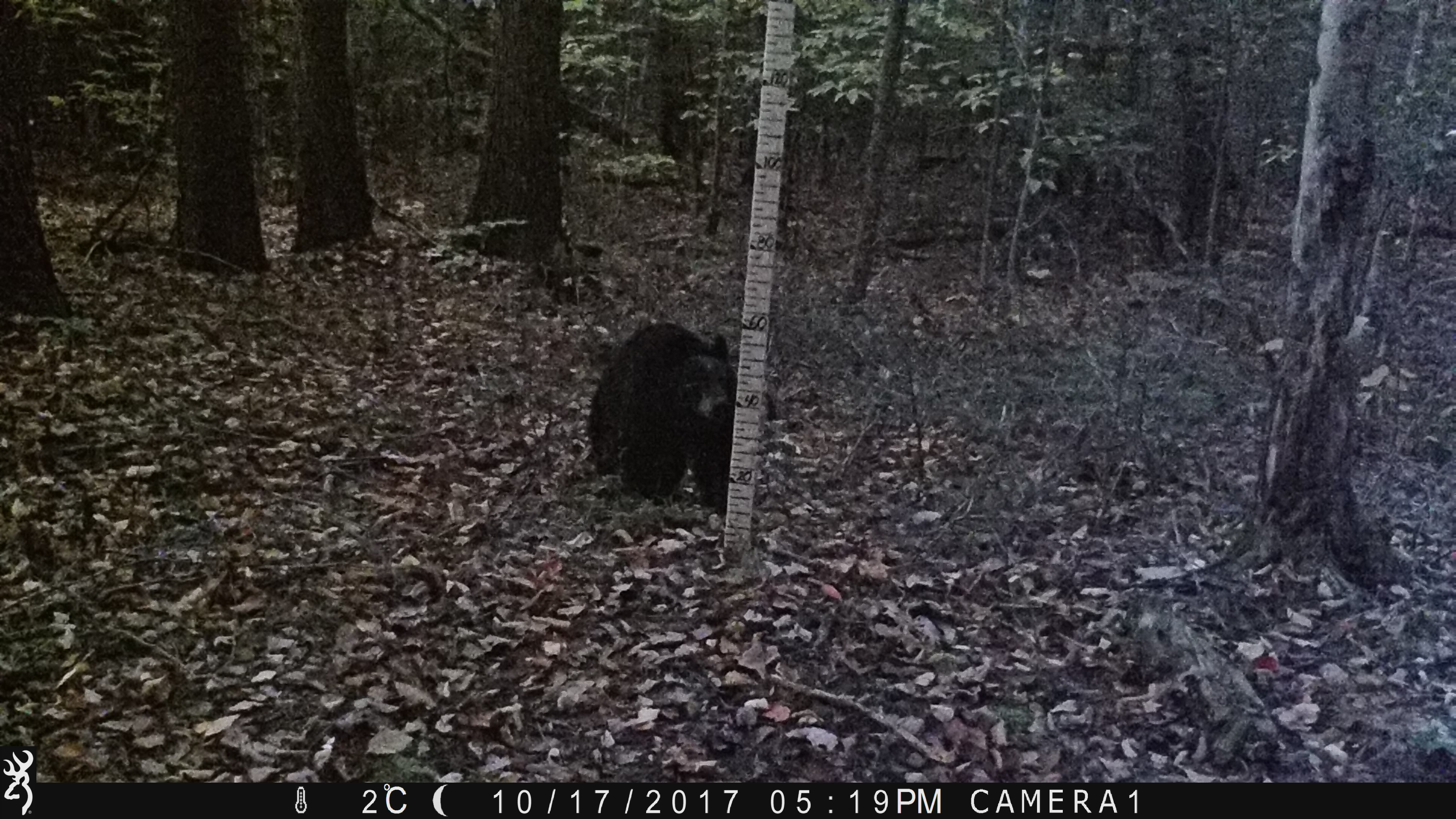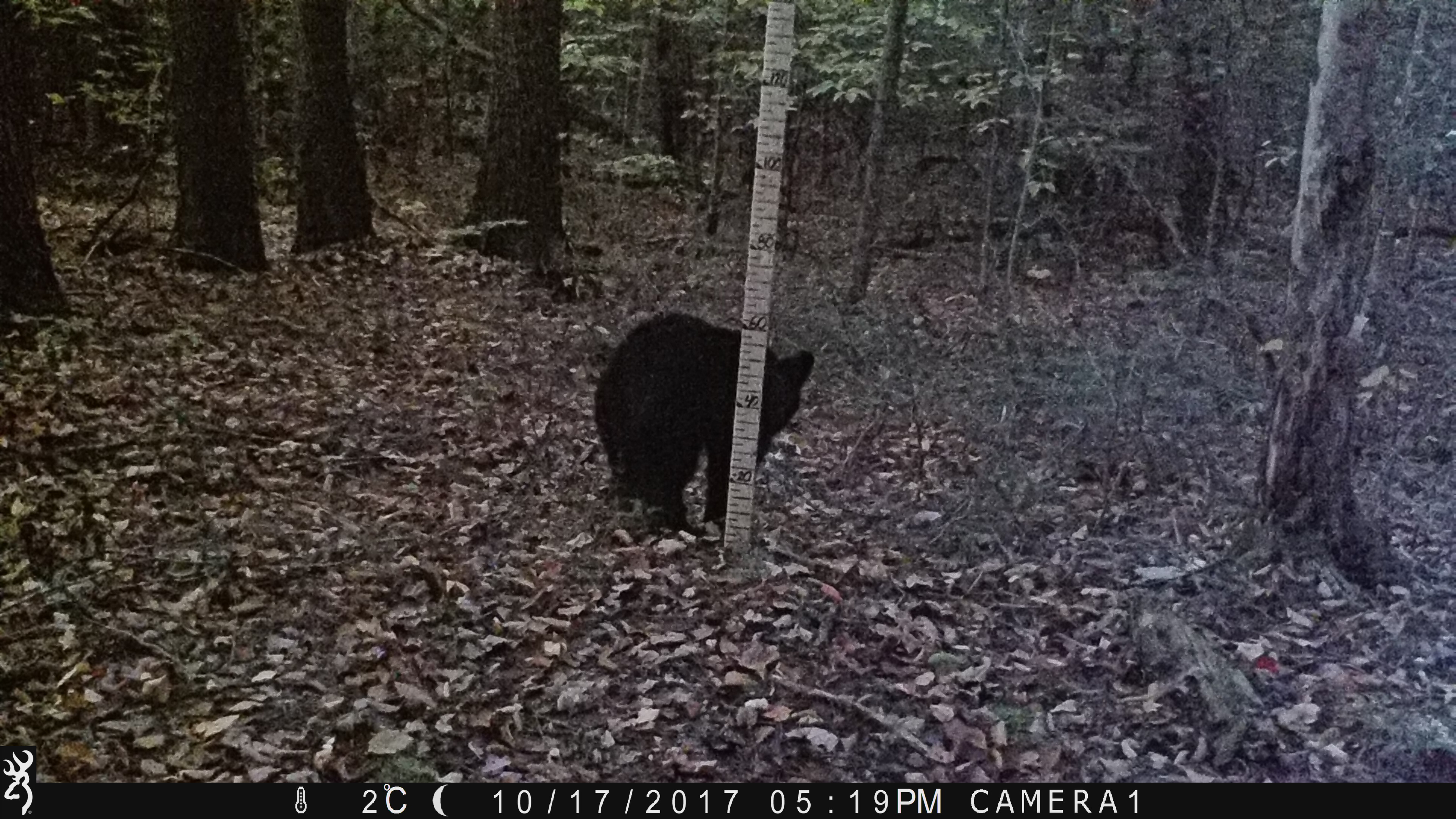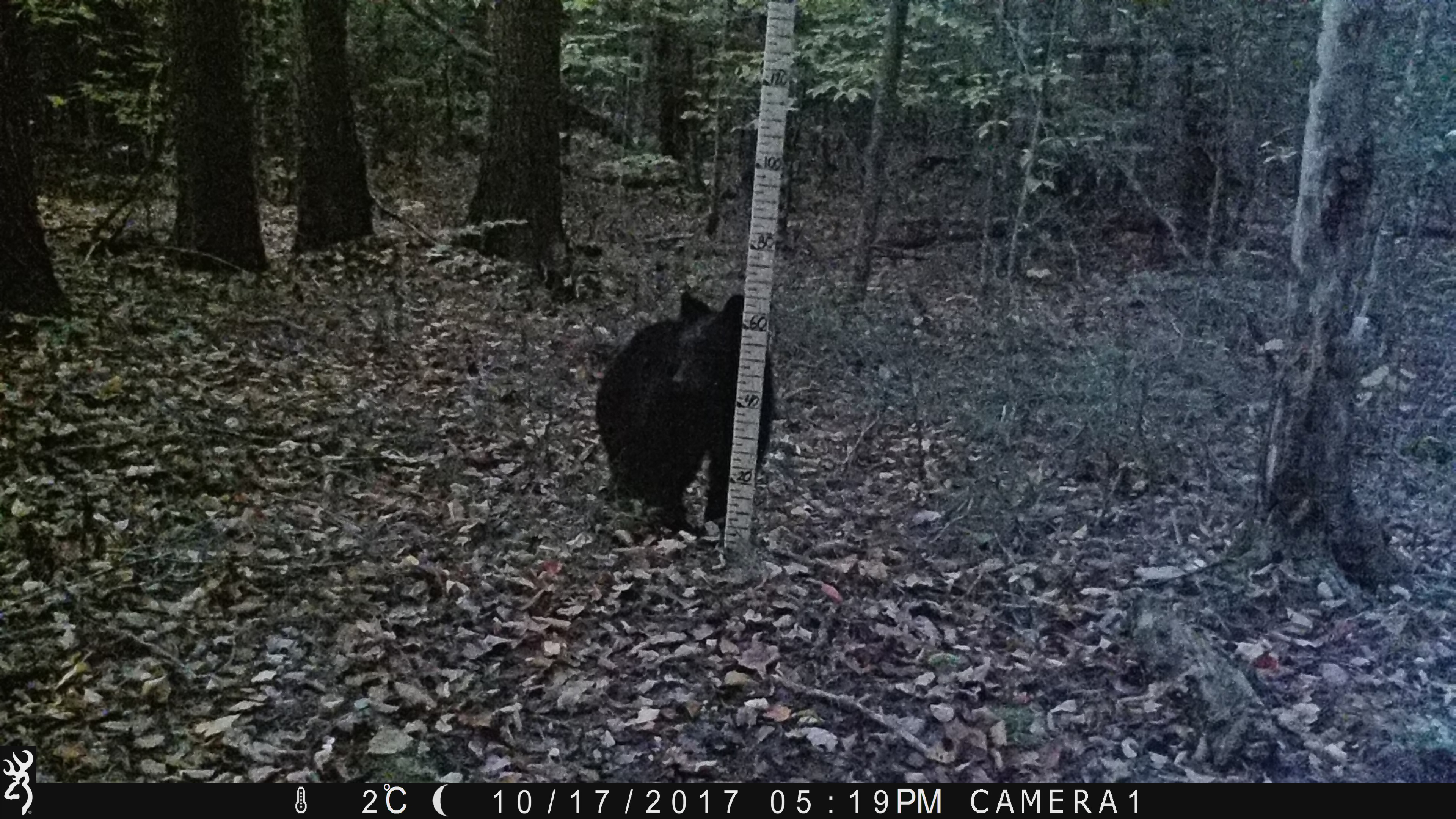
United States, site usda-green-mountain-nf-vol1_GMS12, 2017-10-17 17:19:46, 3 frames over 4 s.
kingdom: Animalia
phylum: Chordata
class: Mammalia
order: Carnivora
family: Ursidae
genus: Ursus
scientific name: Ursus americanus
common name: black bear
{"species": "black bear (Ursus americanus)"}